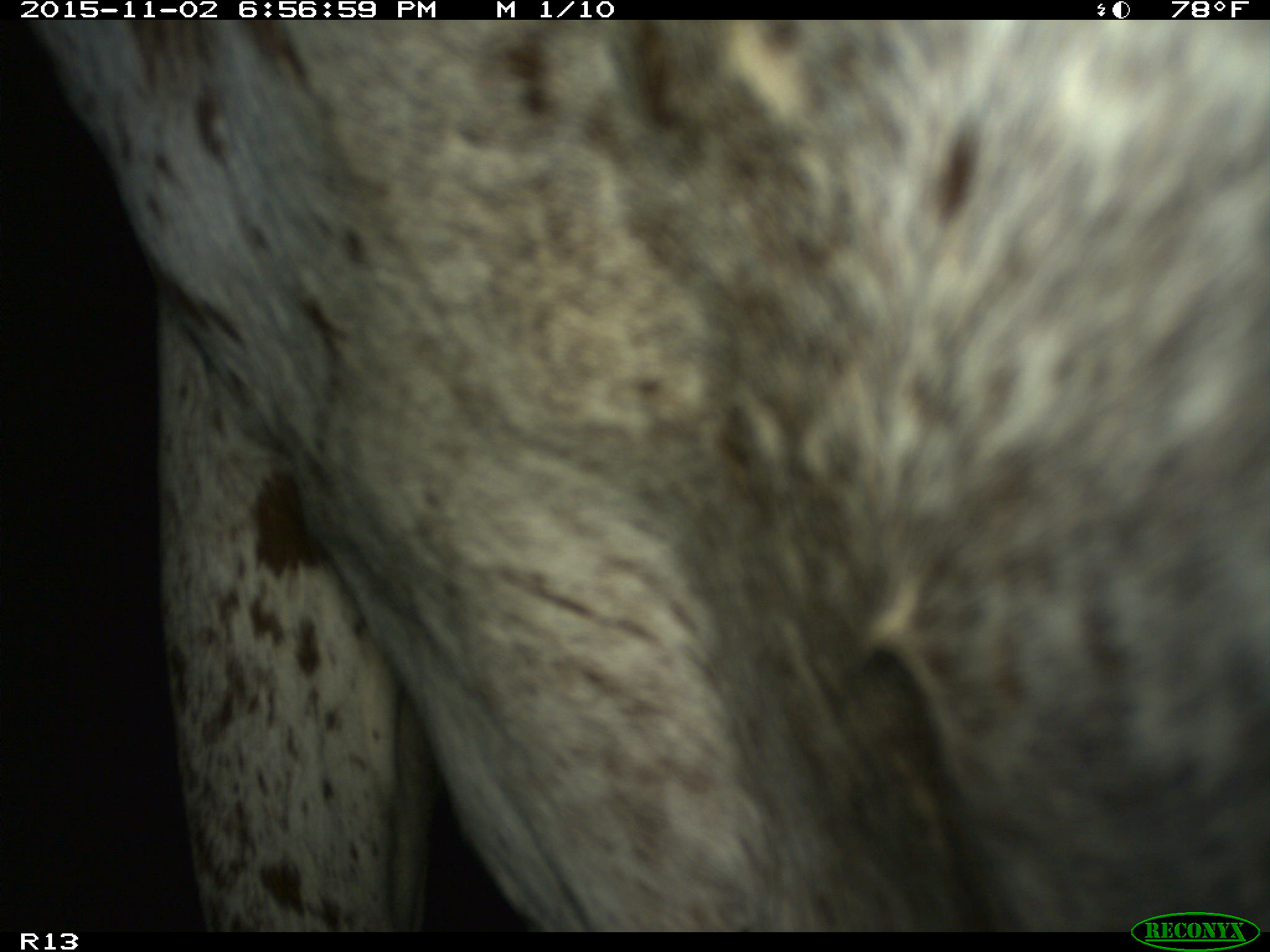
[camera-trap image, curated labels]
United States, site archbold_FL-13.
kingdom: Animalia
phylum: Chordata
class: Mammalia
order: Artiodactyla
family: Bovidae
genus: Bos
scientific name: Bos taurus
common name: domestic cow